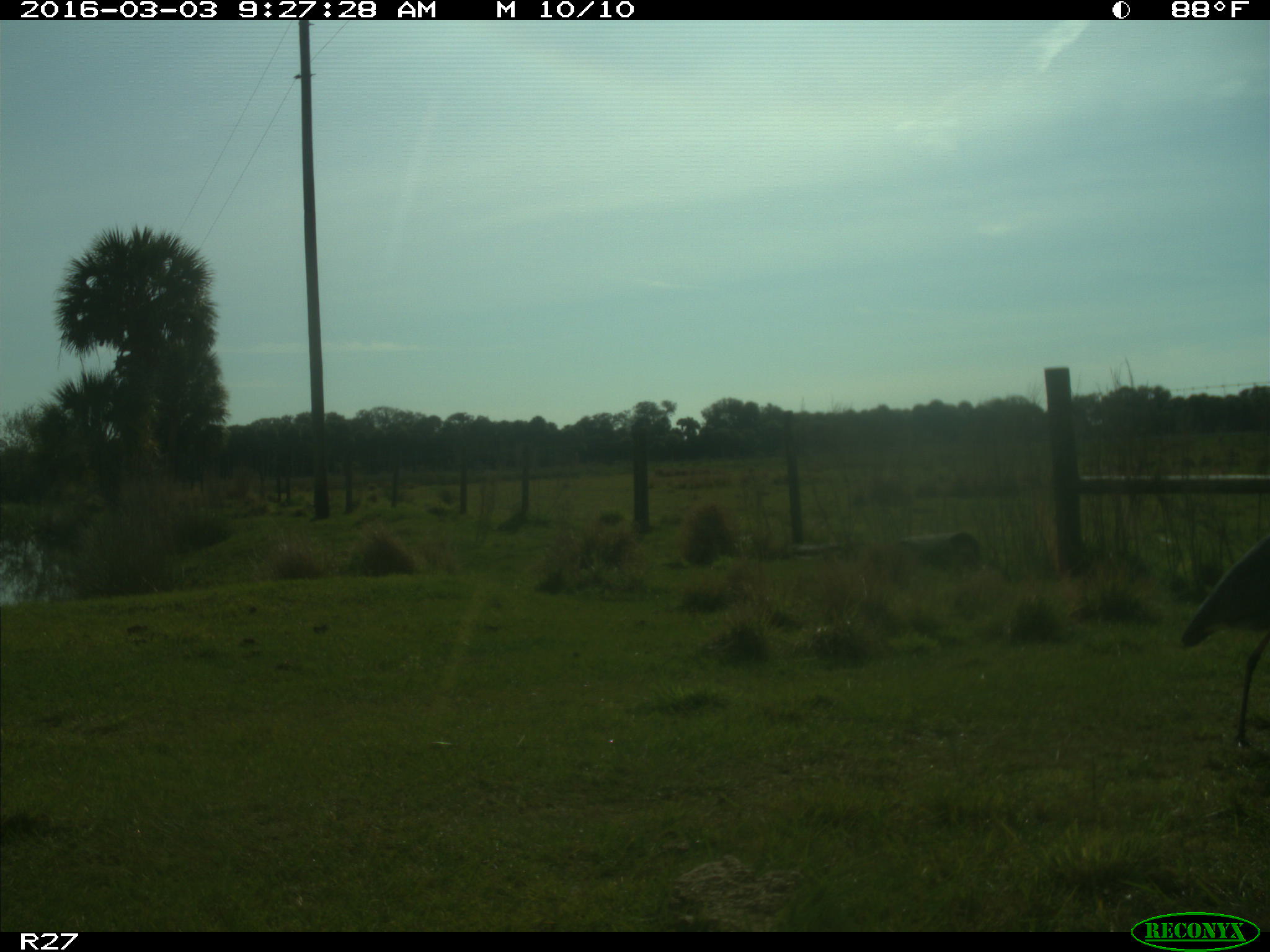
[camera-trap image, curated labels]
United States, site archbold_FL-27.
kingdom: Animalia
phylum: Chordata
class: Aves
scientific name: Aves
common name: birds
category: unidentified bird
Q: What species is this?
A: Unidentified bird (birds) (Aves).